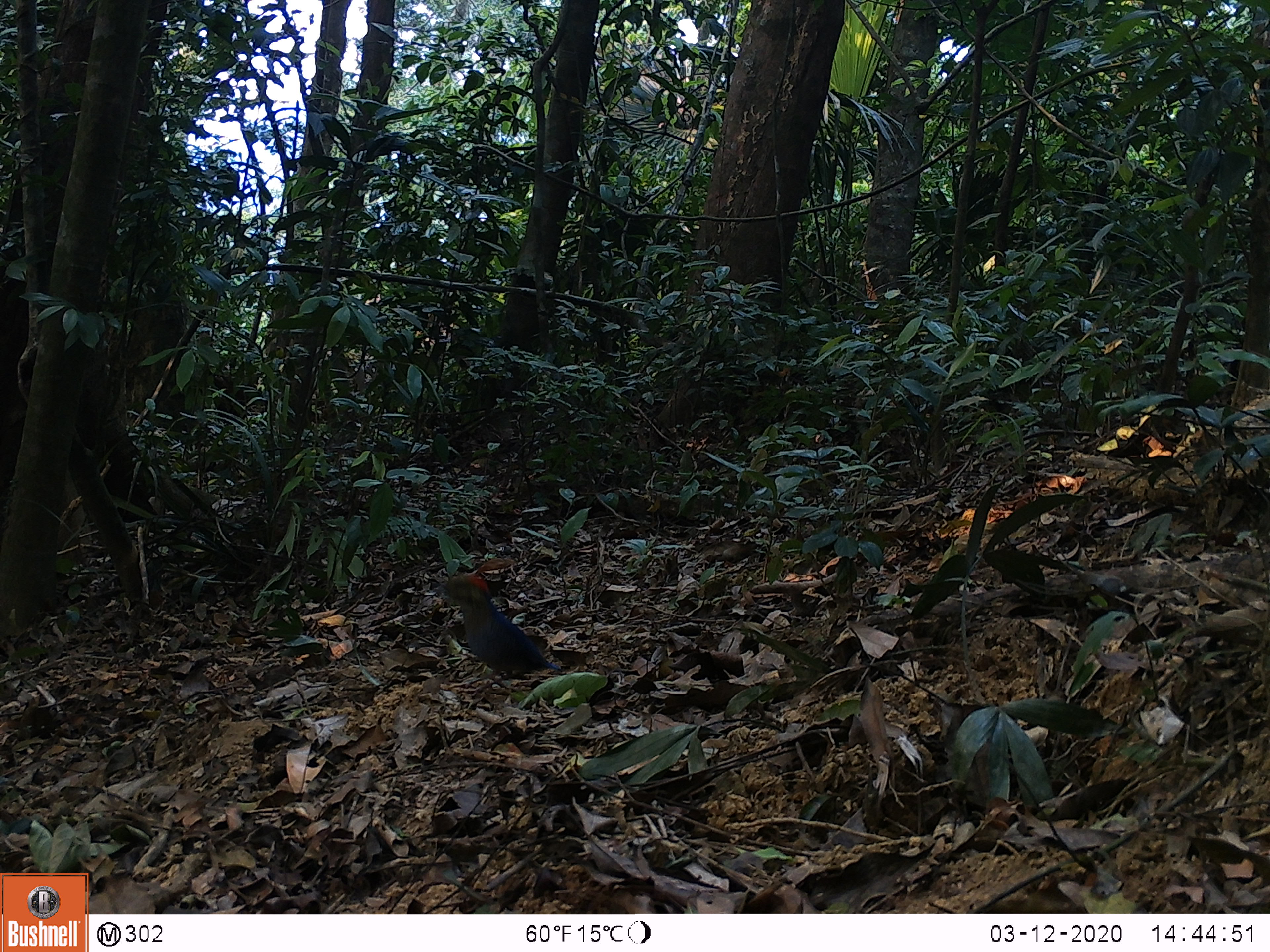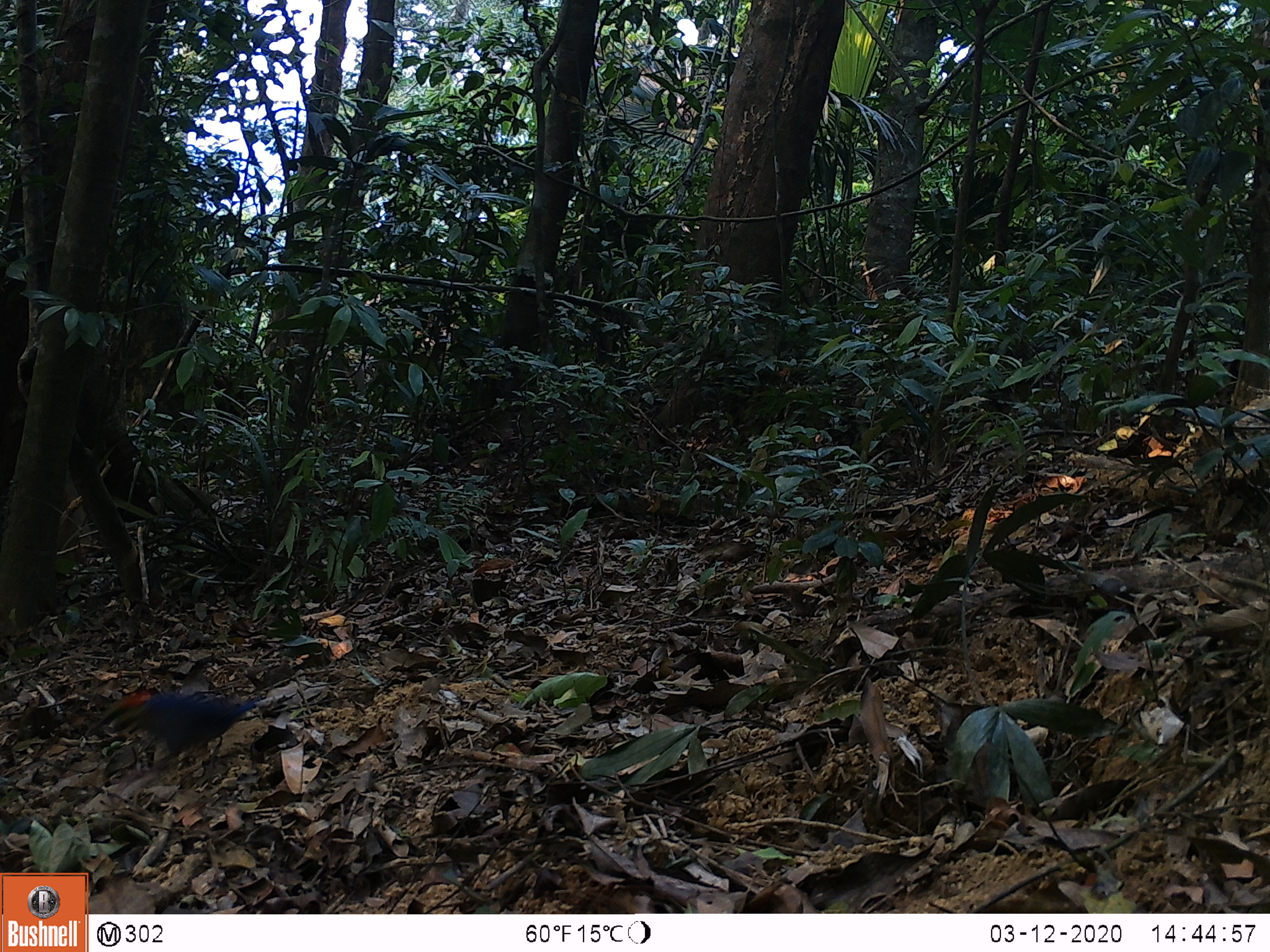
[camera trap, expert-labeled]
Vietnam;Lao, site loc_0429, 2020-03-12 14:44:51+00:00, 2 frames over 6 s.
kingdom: Animalia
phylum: Chordata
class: Aves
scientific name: Aves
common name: bird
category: unidentified bird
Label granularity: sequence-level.